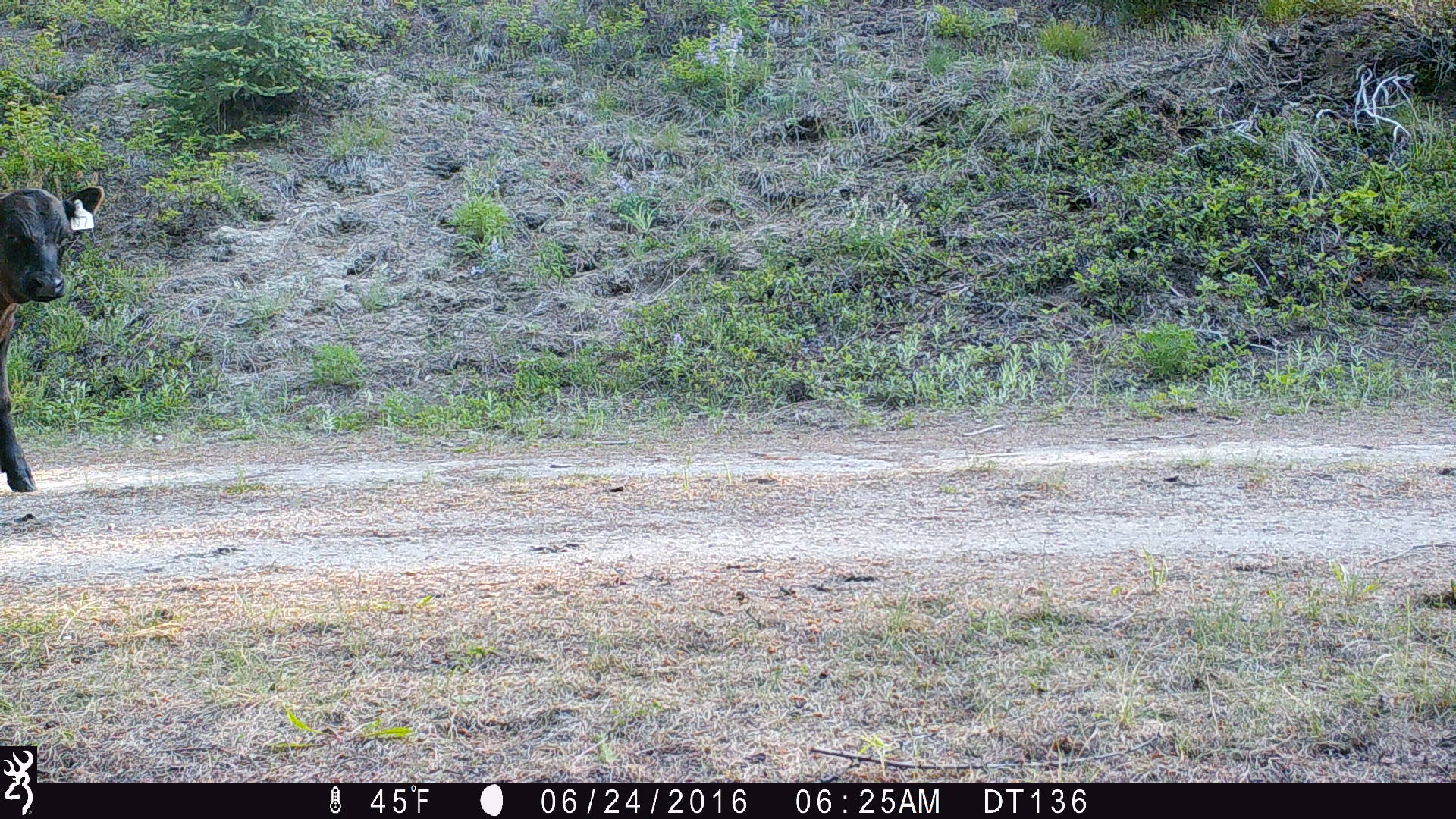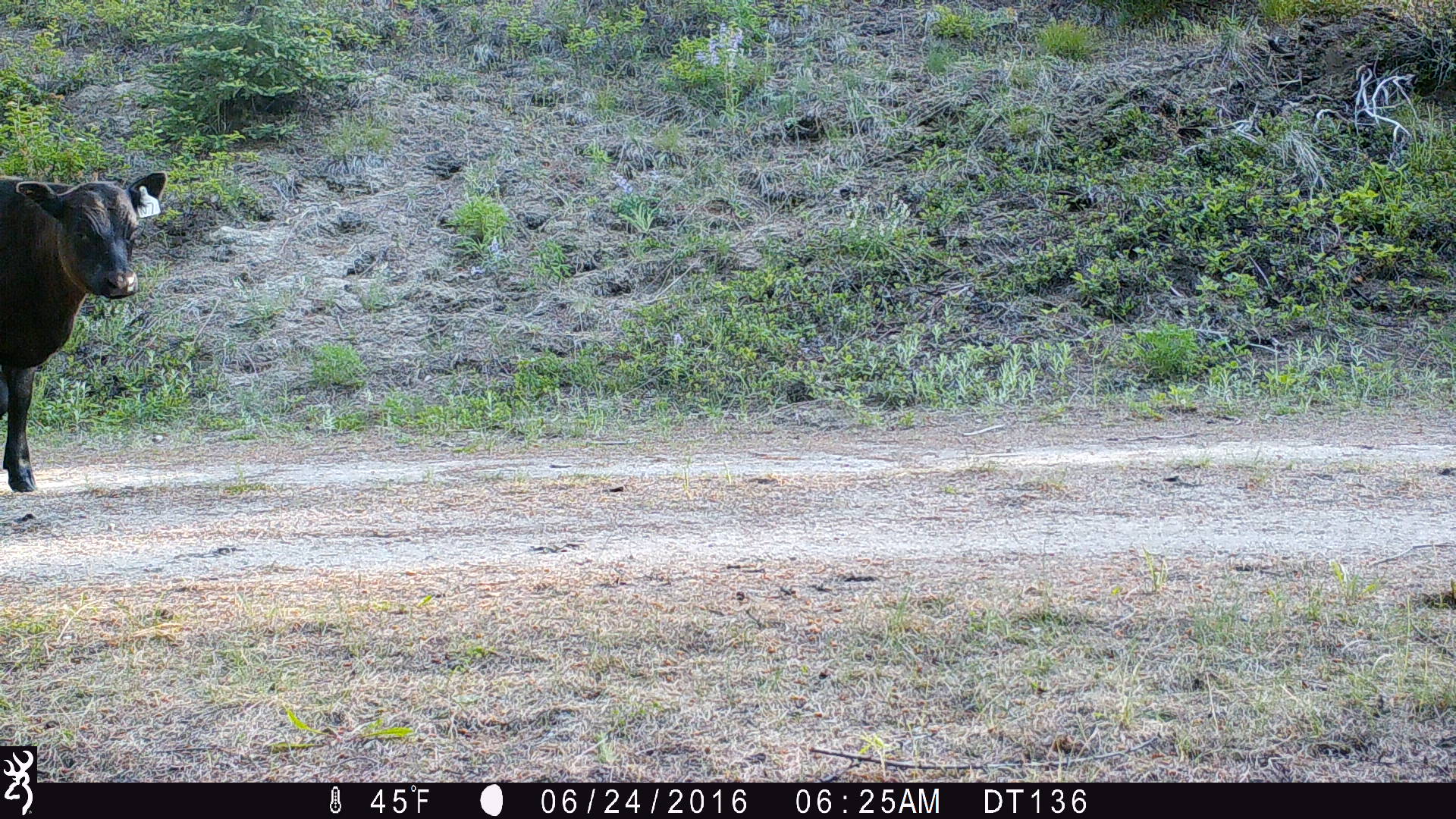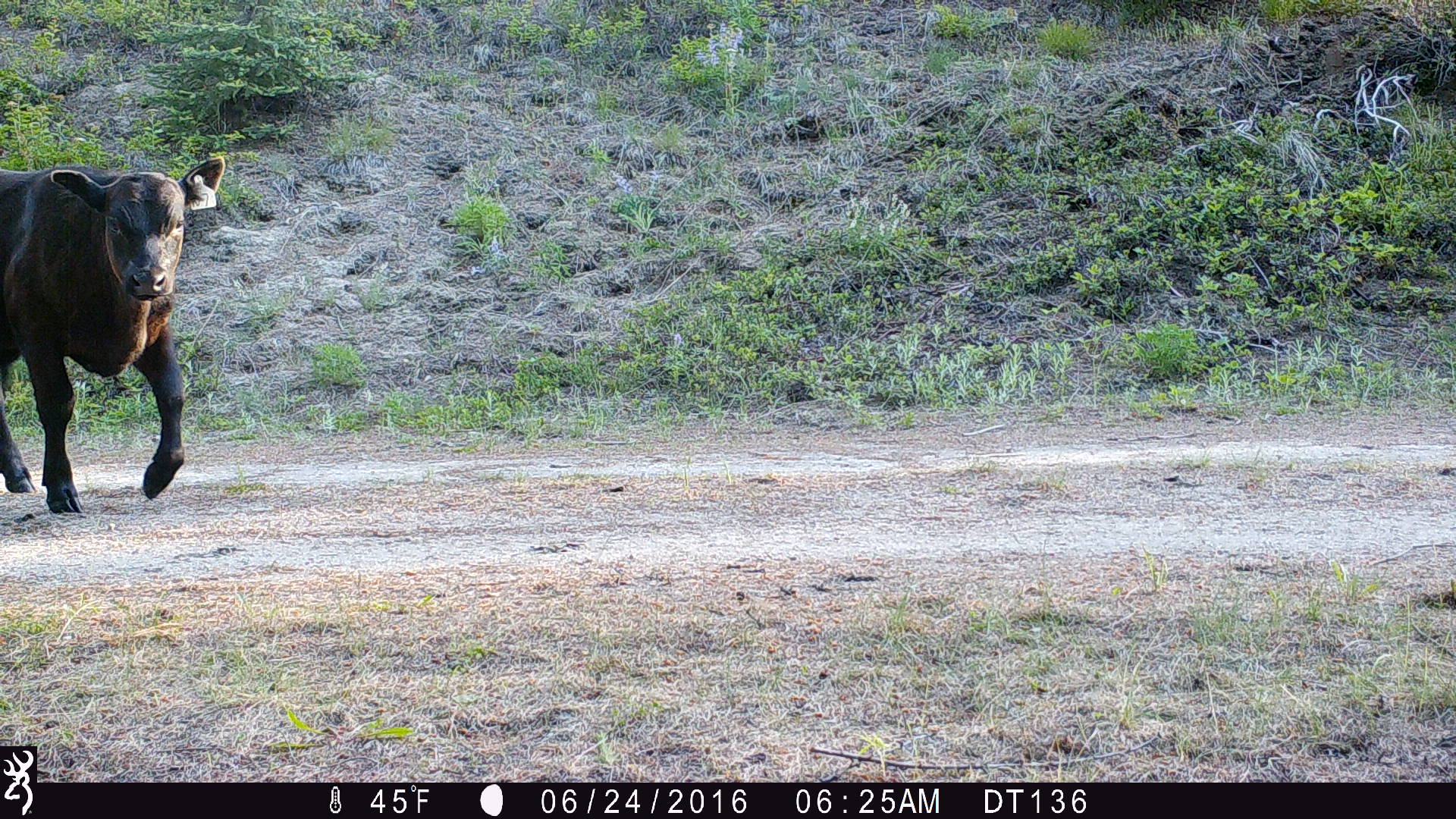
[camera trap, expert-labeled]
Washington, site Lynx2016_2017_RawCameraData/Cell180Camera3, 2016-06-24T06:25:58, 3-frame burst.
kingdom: Animalia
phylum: Chordata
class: Mammalia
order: Artiodactyla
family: Bovidae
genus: Bos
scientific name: Bos taurus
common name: domestic cattle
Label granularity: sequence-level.